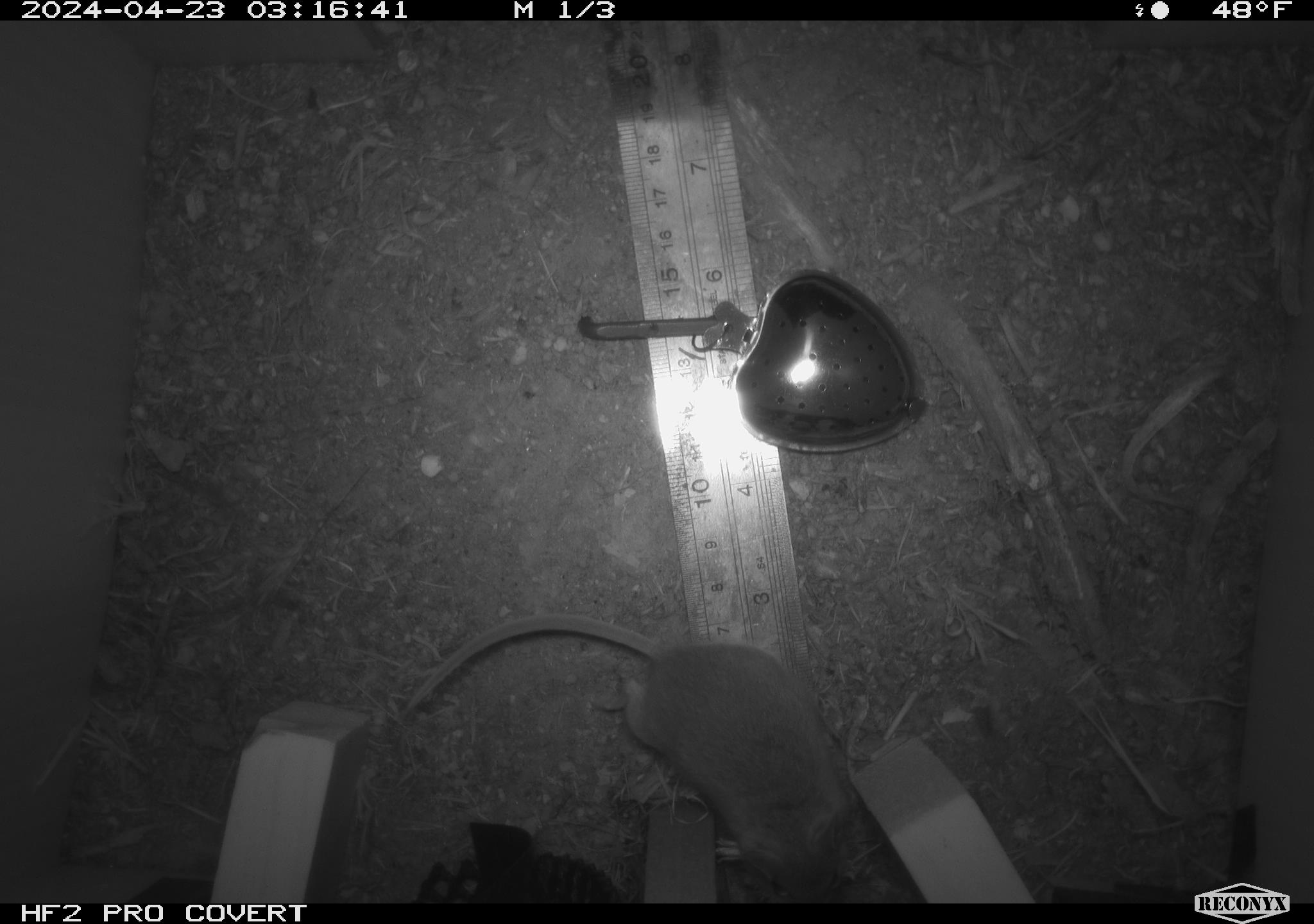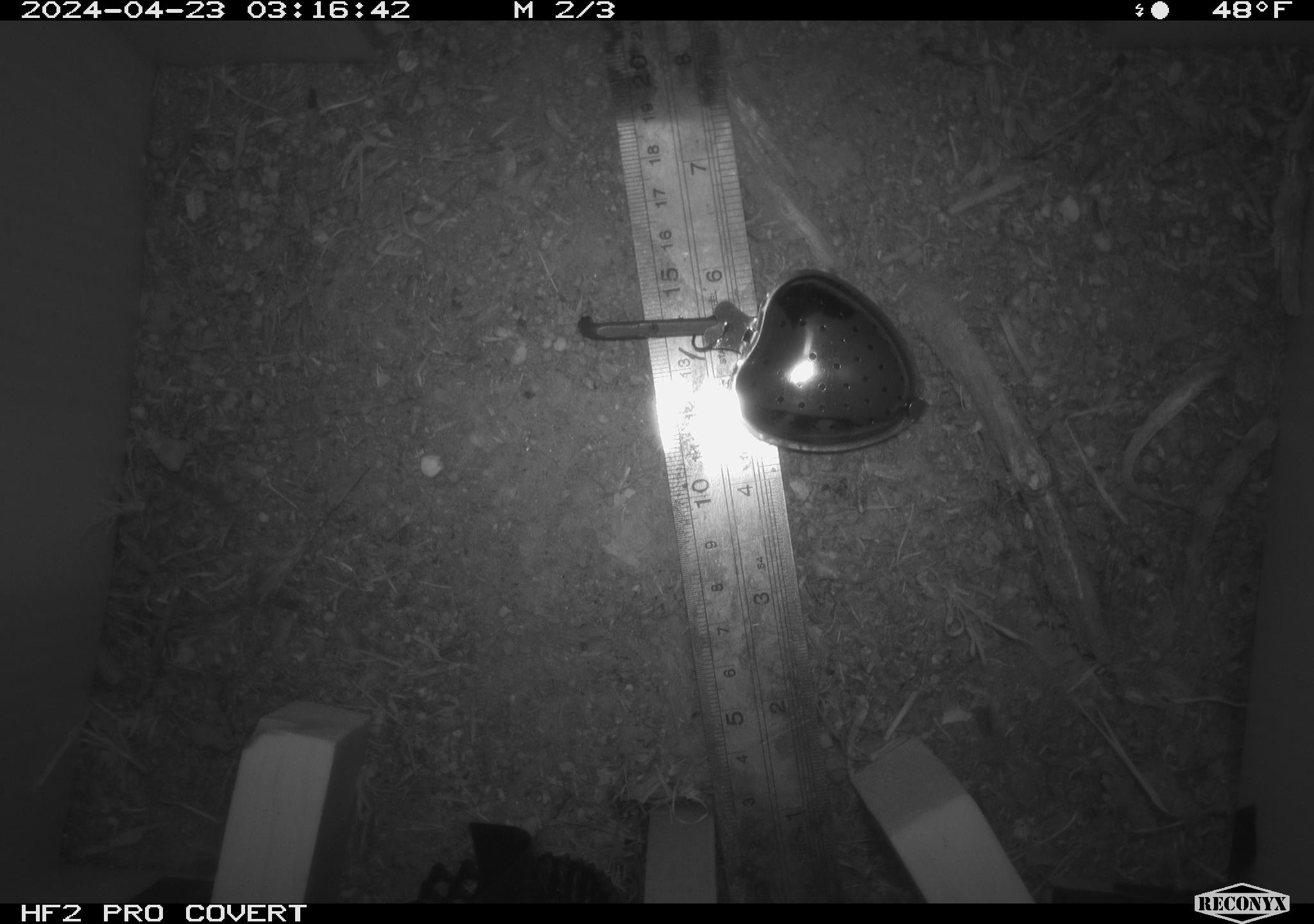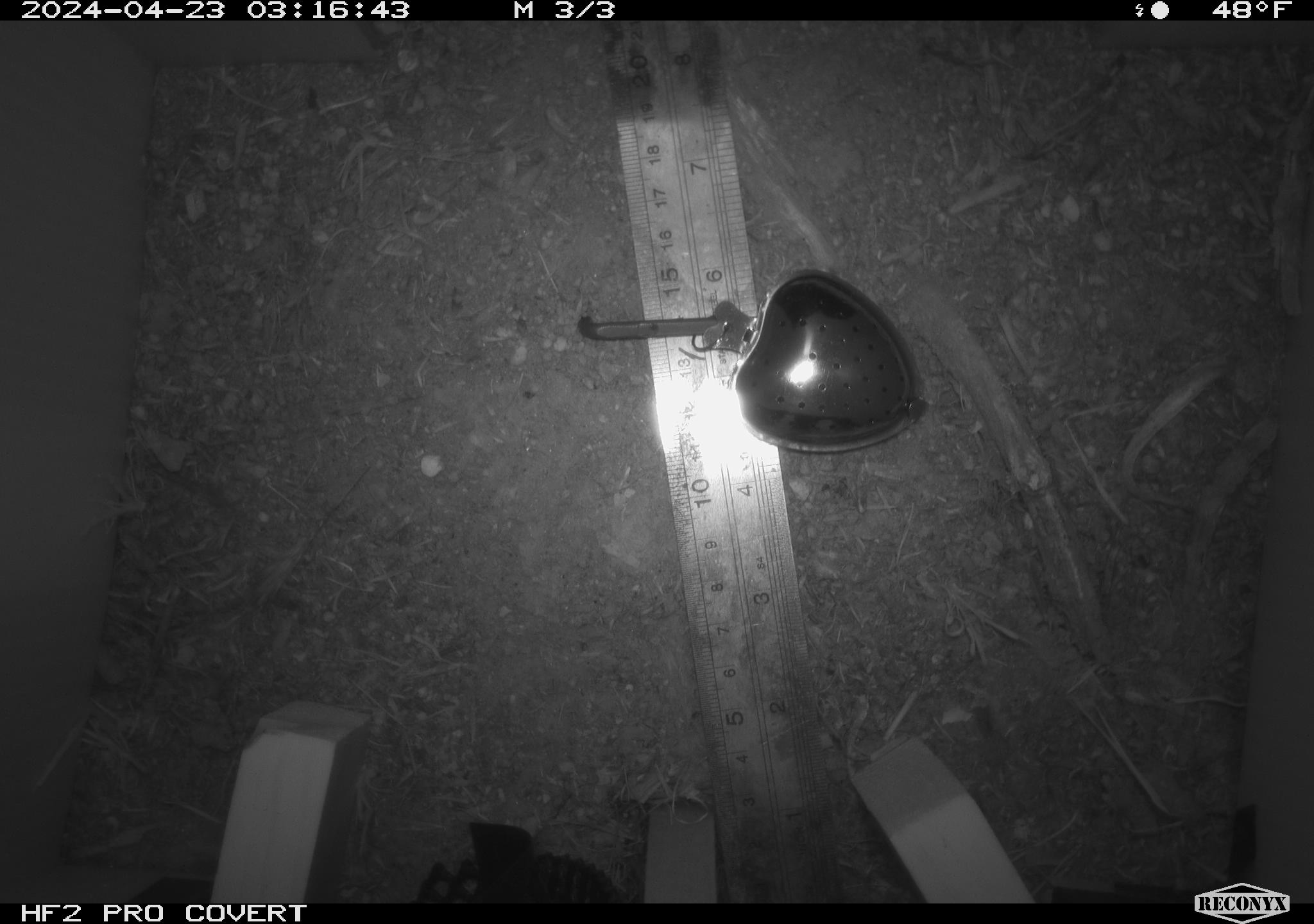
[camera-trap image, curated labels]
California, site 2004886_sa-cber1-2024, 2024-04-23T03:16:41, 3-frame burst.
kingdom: Animalia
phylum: Chordata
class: Mammalia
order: Rodentia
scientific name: Rodentia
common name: mouse species